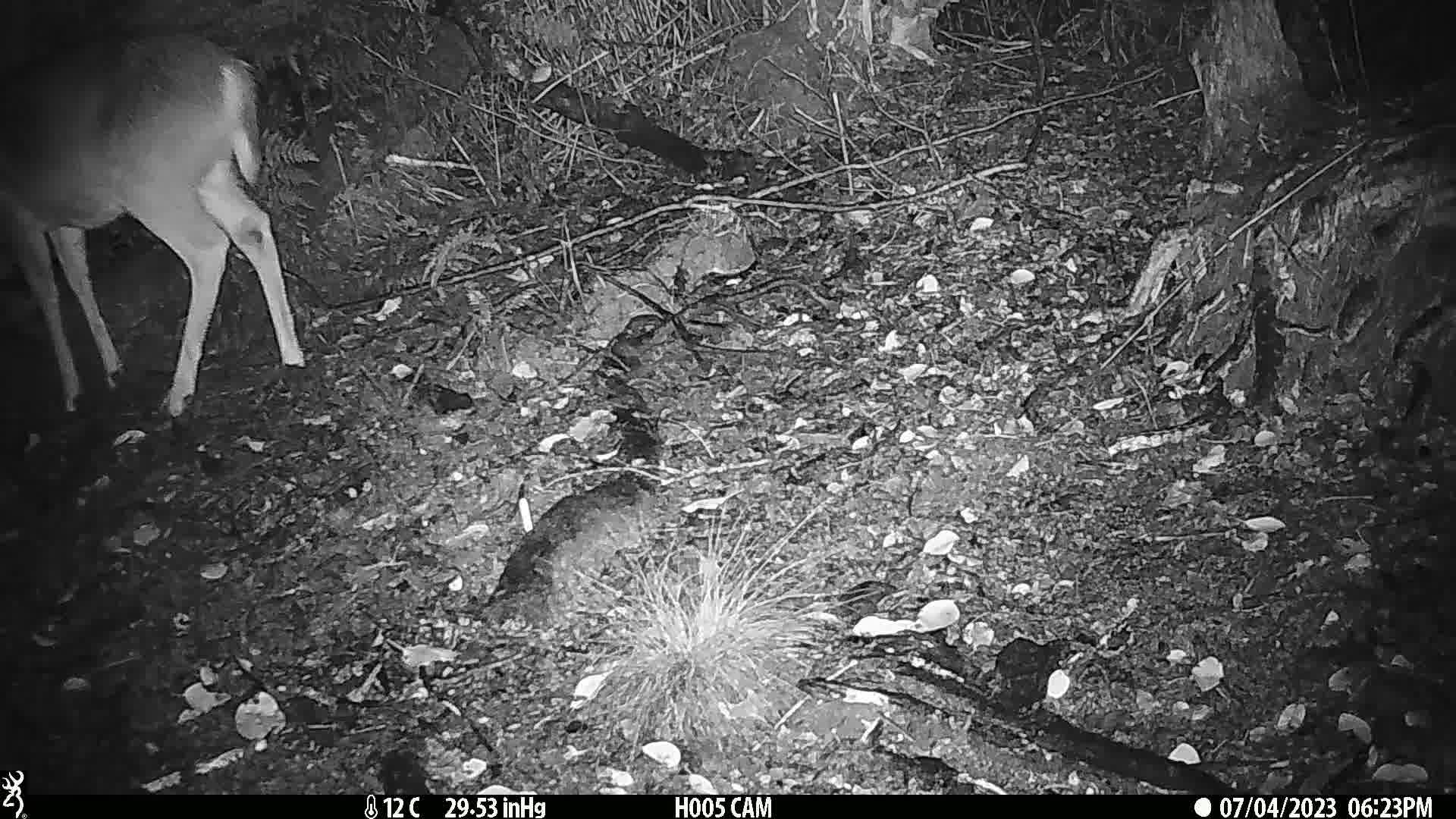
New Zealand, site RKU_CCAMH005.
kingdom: Animalia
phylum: Chordata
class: Mammalia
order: Artiodactyla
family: Cervidae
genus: Odocoileus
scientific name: Odocoileus virginianus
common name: white-tailed deer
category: white tailed deer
White tailed deer (white-tailed deer) (Odocoileus virginianus).